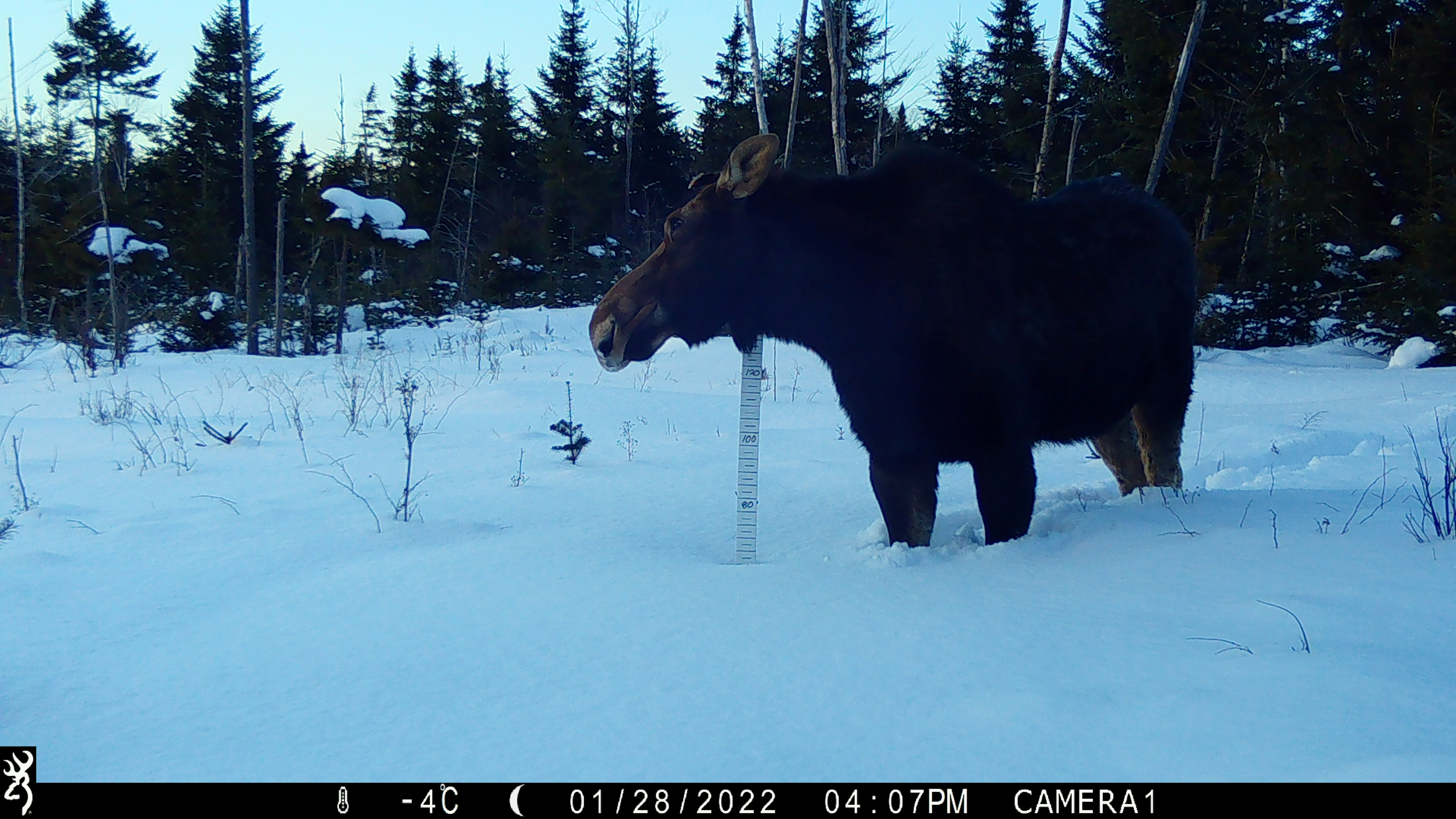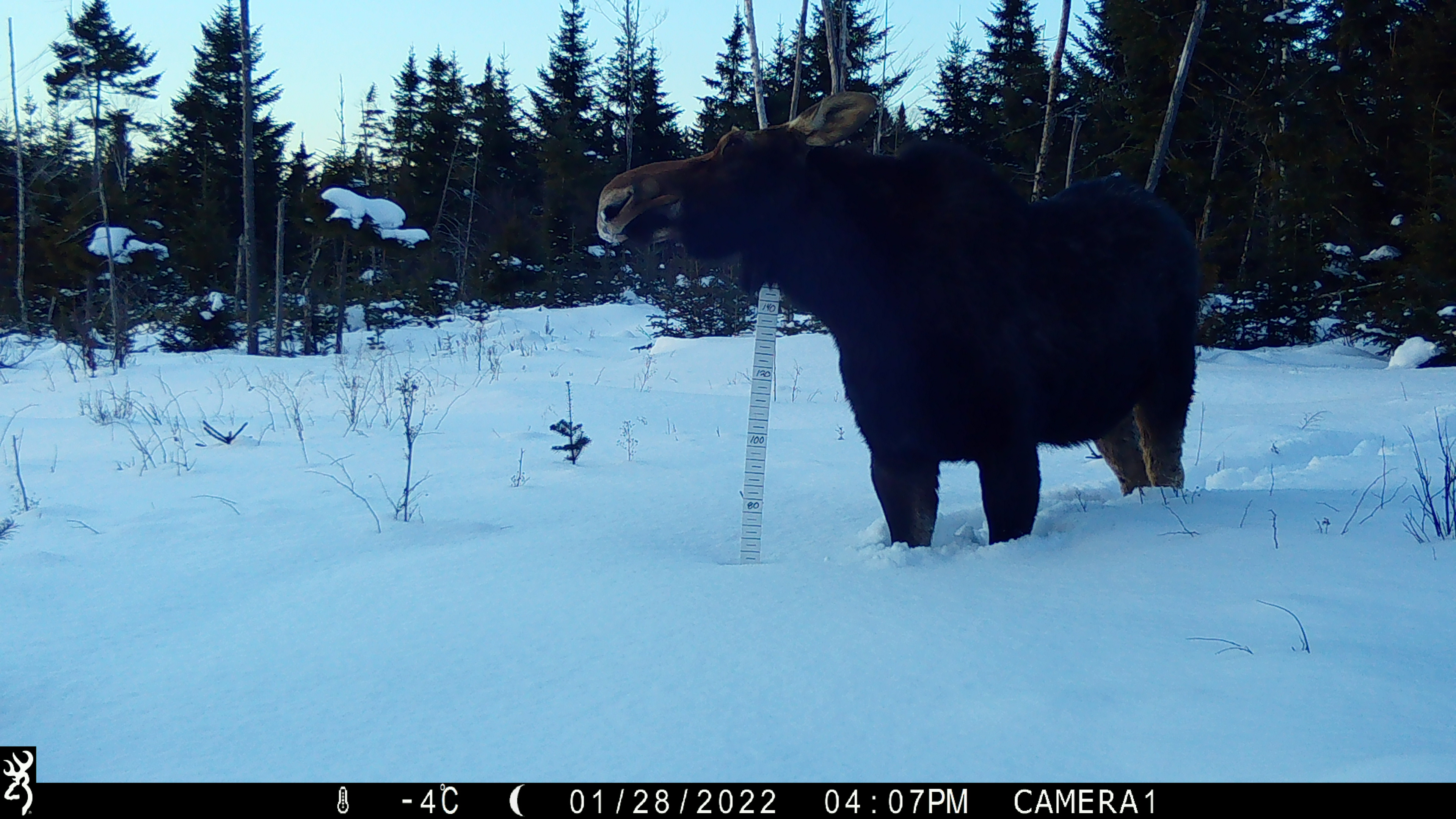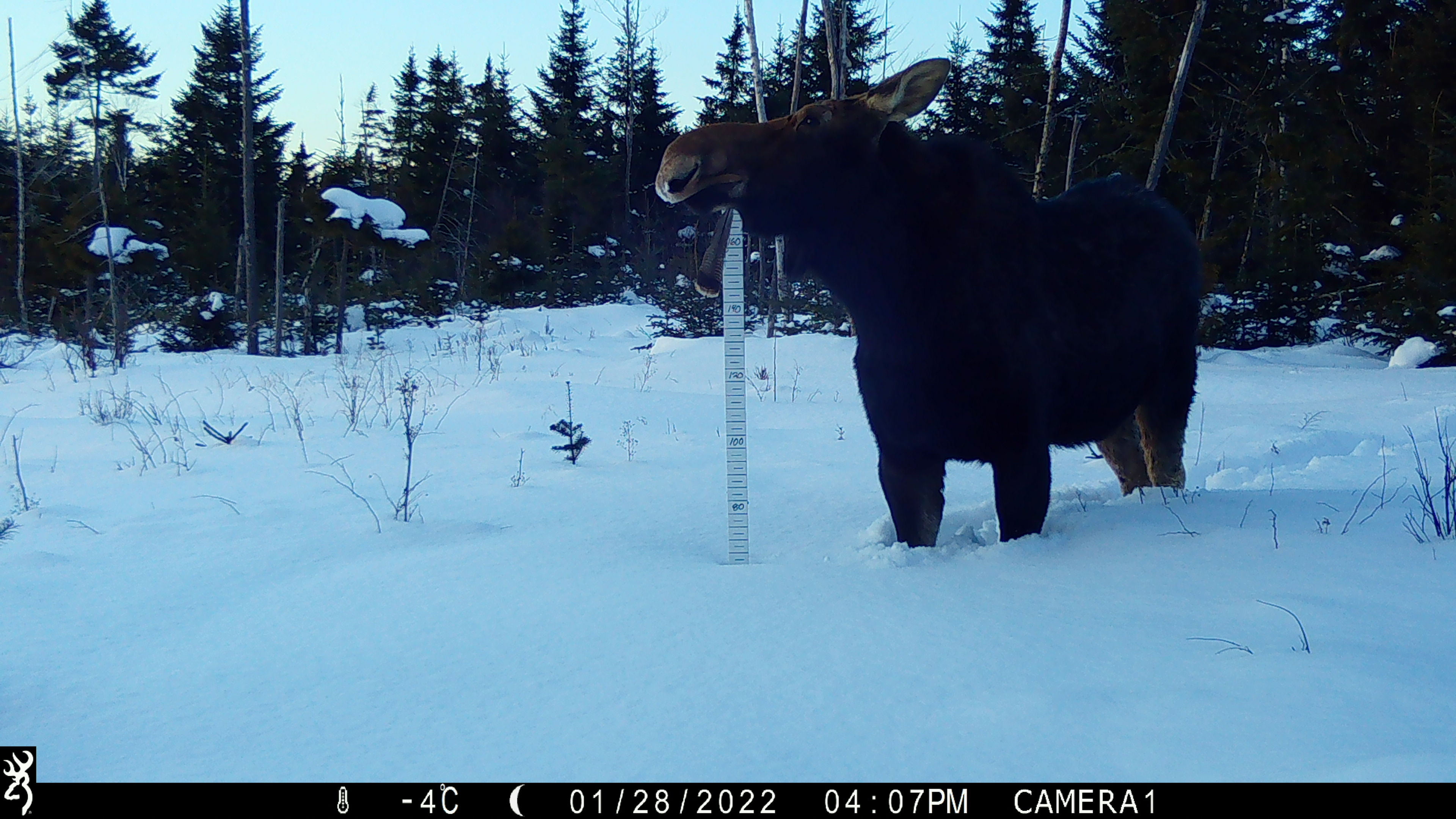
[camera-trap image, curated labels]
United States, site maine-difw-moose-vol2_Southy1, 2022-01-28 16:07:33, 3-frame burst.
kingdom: Animalia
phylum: Chordata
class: Mammalia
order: Artiodactyla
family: Cervidae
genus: Alces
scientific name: Alces alces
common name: moose